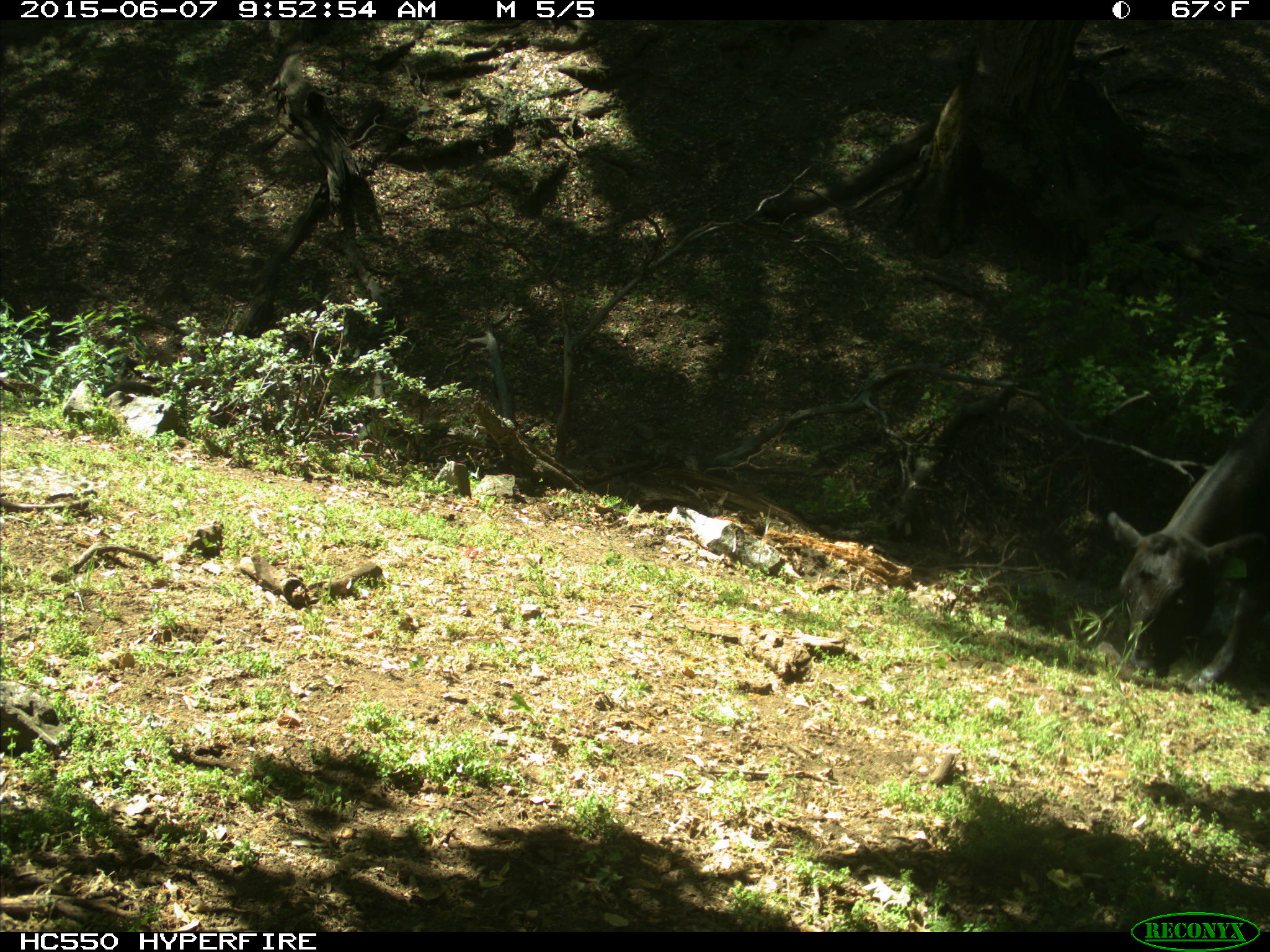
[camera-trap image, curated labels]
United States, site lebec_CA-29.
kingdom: Animalia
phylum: Chordata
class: Mammalia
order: Artiodactyla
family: Bovidae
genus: Bos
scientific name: Bos taurus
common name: domestic cow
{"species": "Bos taurus (domestic cow)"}